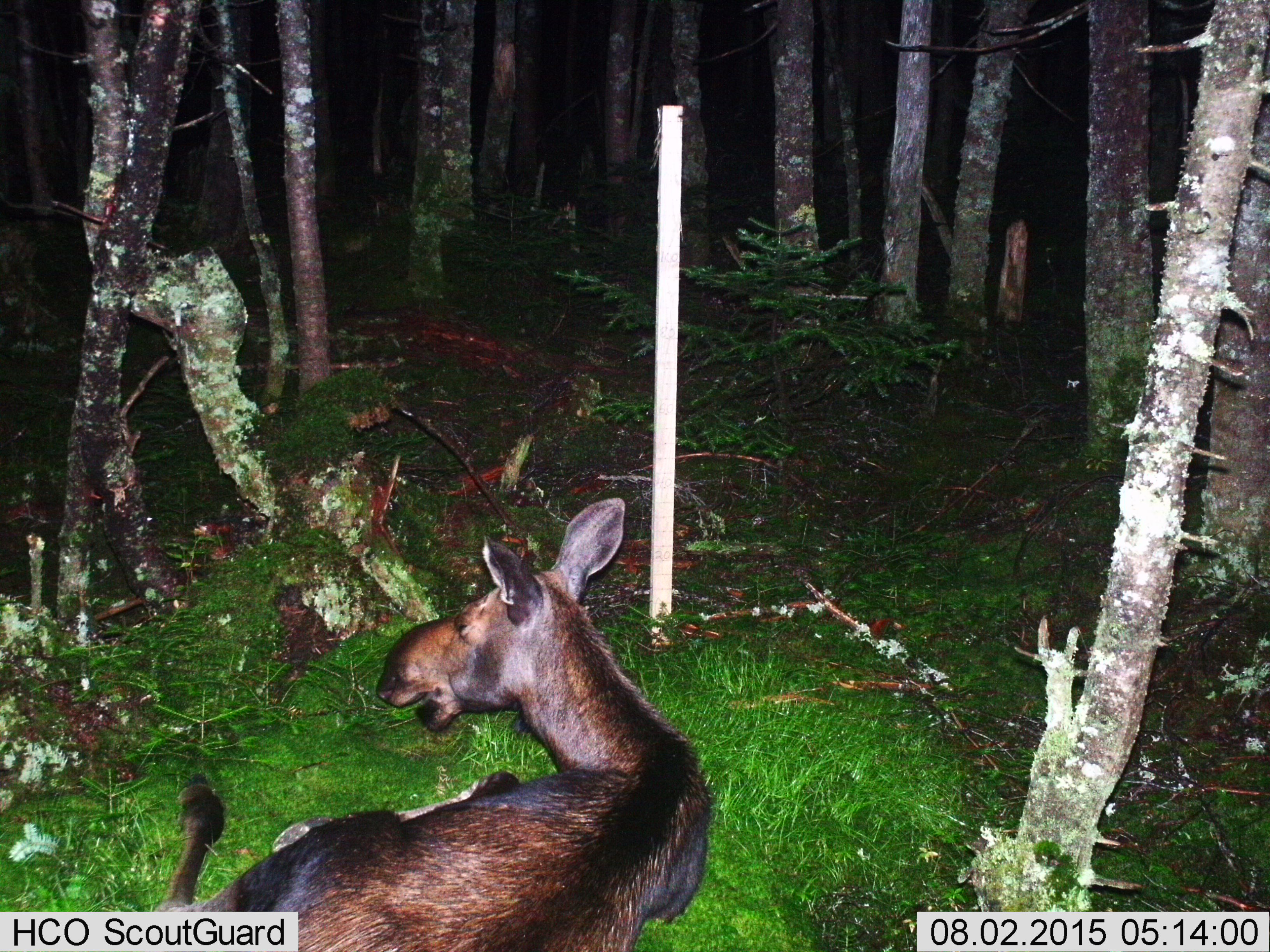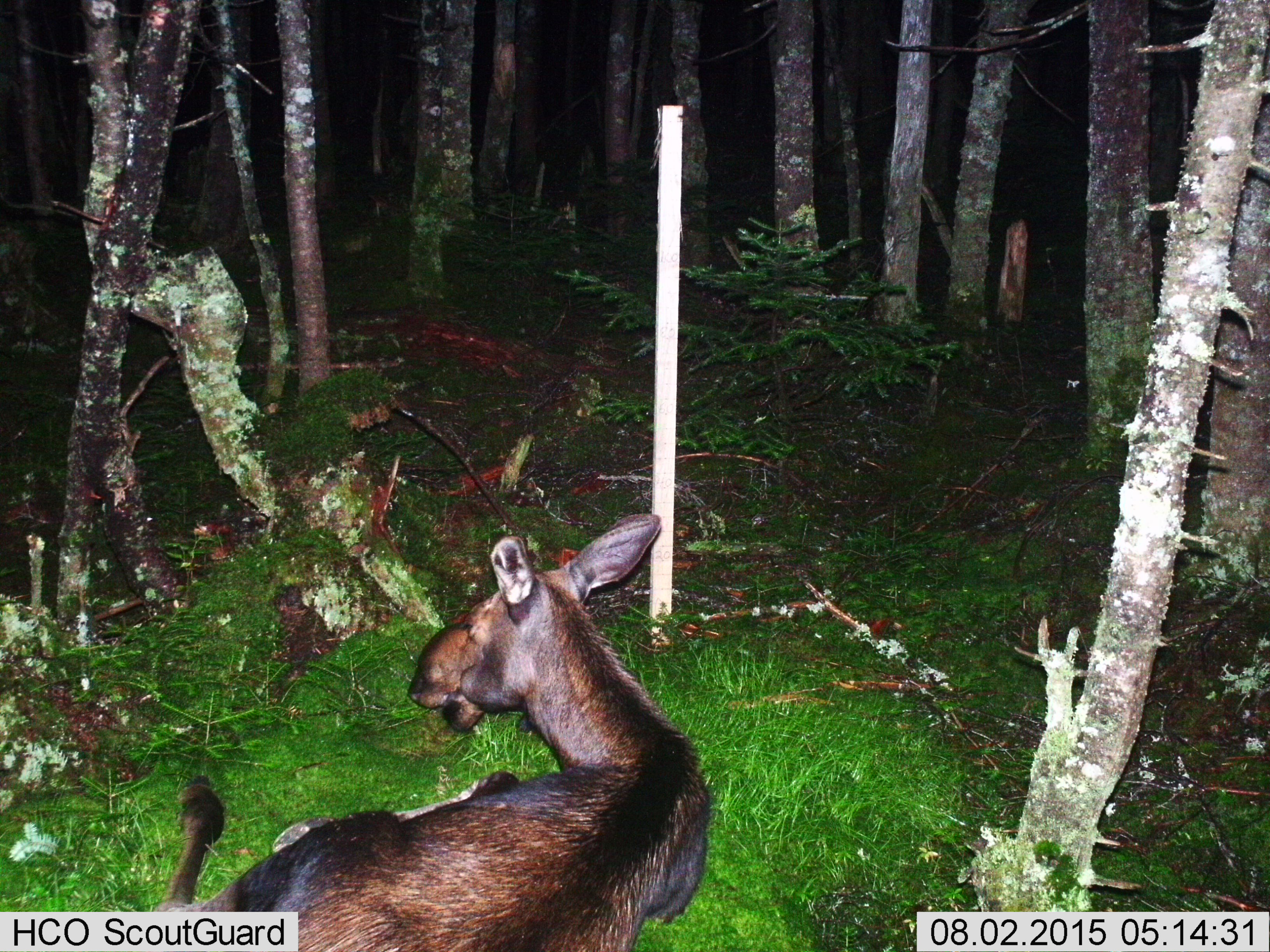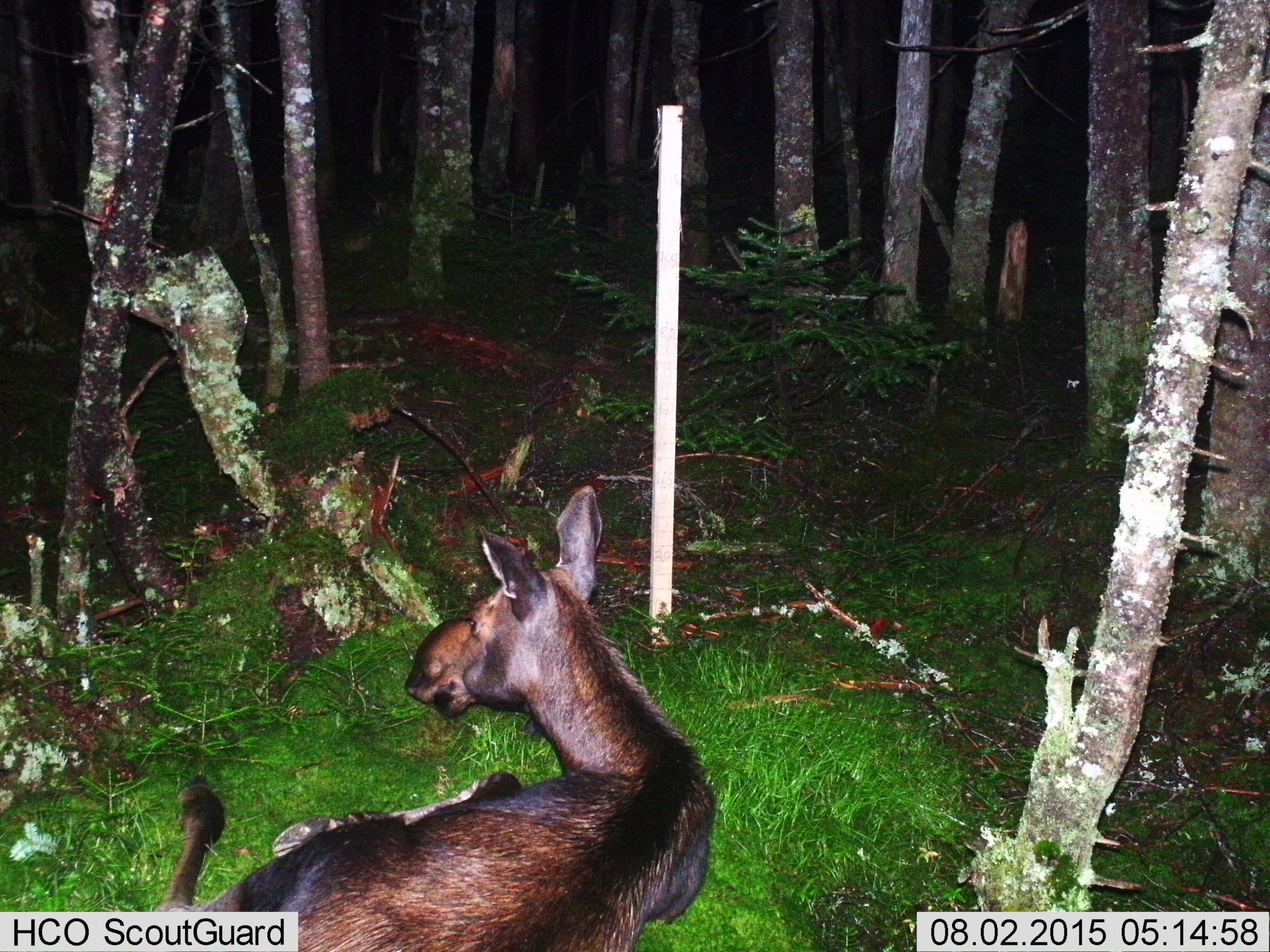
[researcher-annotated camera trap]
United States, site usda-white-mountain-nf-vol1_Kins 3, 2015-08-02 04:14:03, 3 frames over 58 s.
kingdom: Animalia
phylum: Chordata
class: Mammalia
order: Artiodactyla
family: Cervidae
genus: Alces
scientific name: Alces alces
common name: moose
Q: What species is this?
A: Moose (Alces alces).